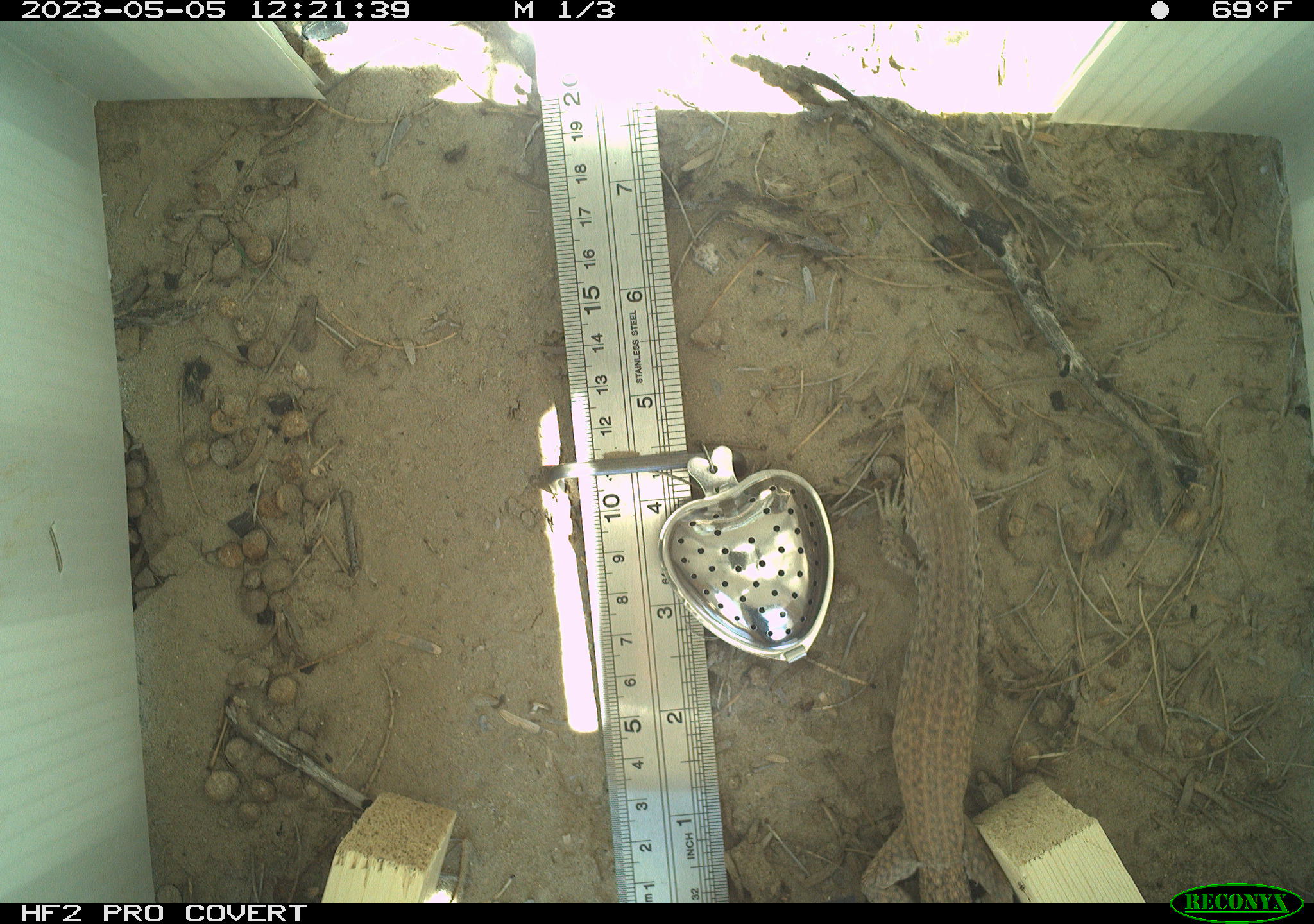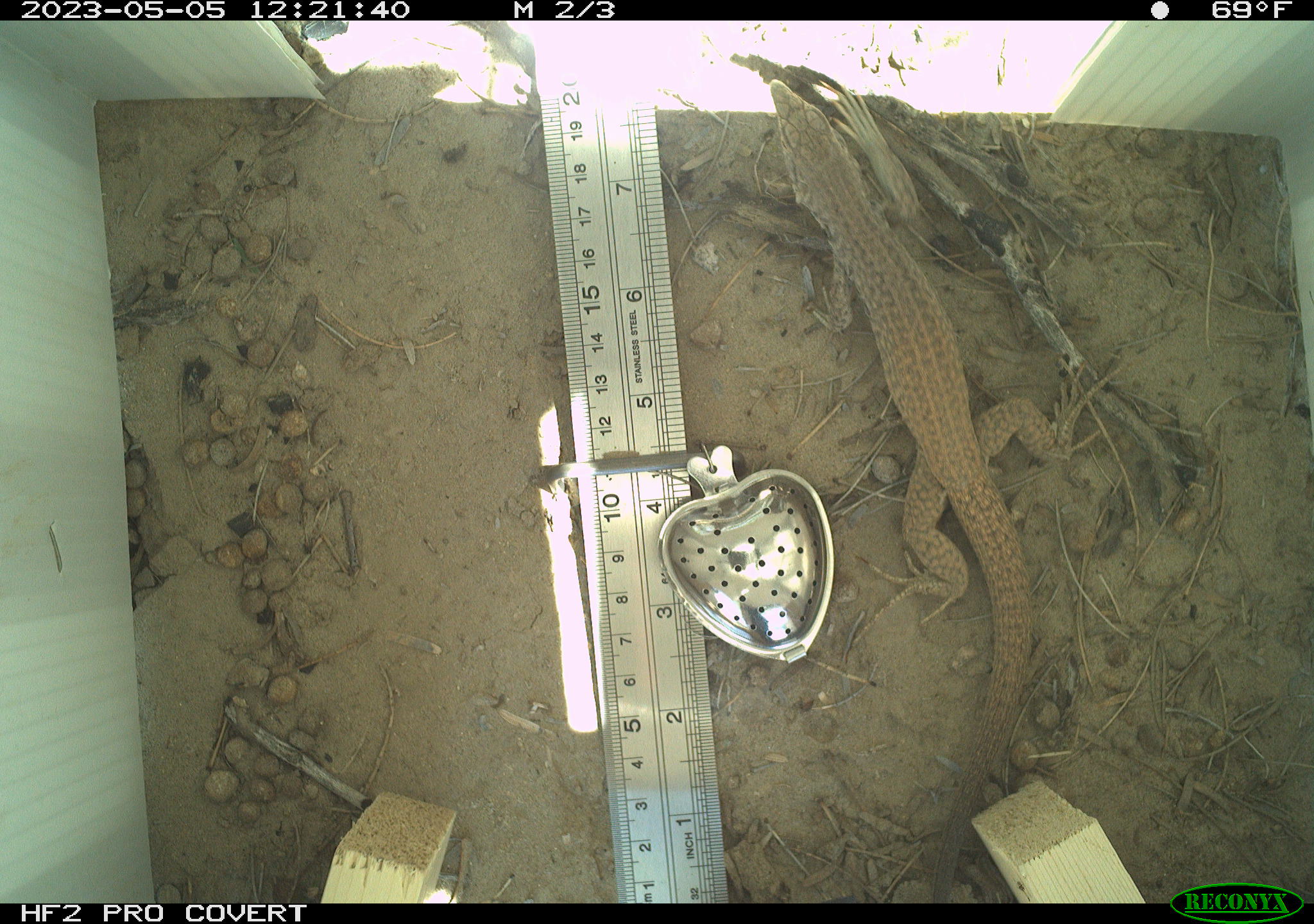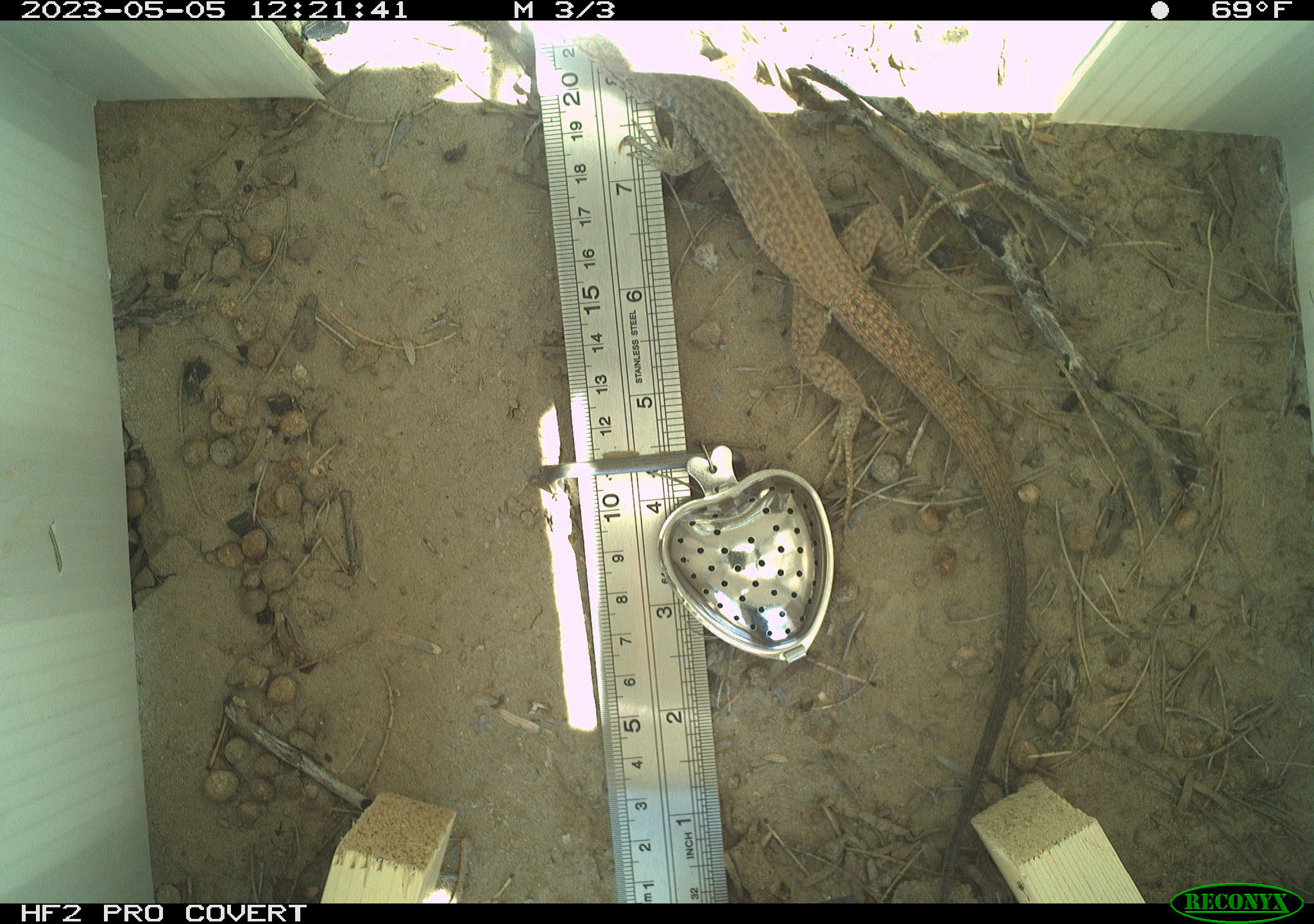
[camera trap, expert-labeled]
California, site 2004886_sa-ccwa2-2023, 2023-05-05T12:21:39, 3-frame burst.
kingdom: Animalia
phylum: Chordata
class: Reptilia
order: Squamata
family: Teiidae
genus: Aspidoscelis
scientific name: Aspidoscelis tigris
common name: western whiptail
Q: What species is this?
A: Western whiptail (Aspidoscelis tigris).